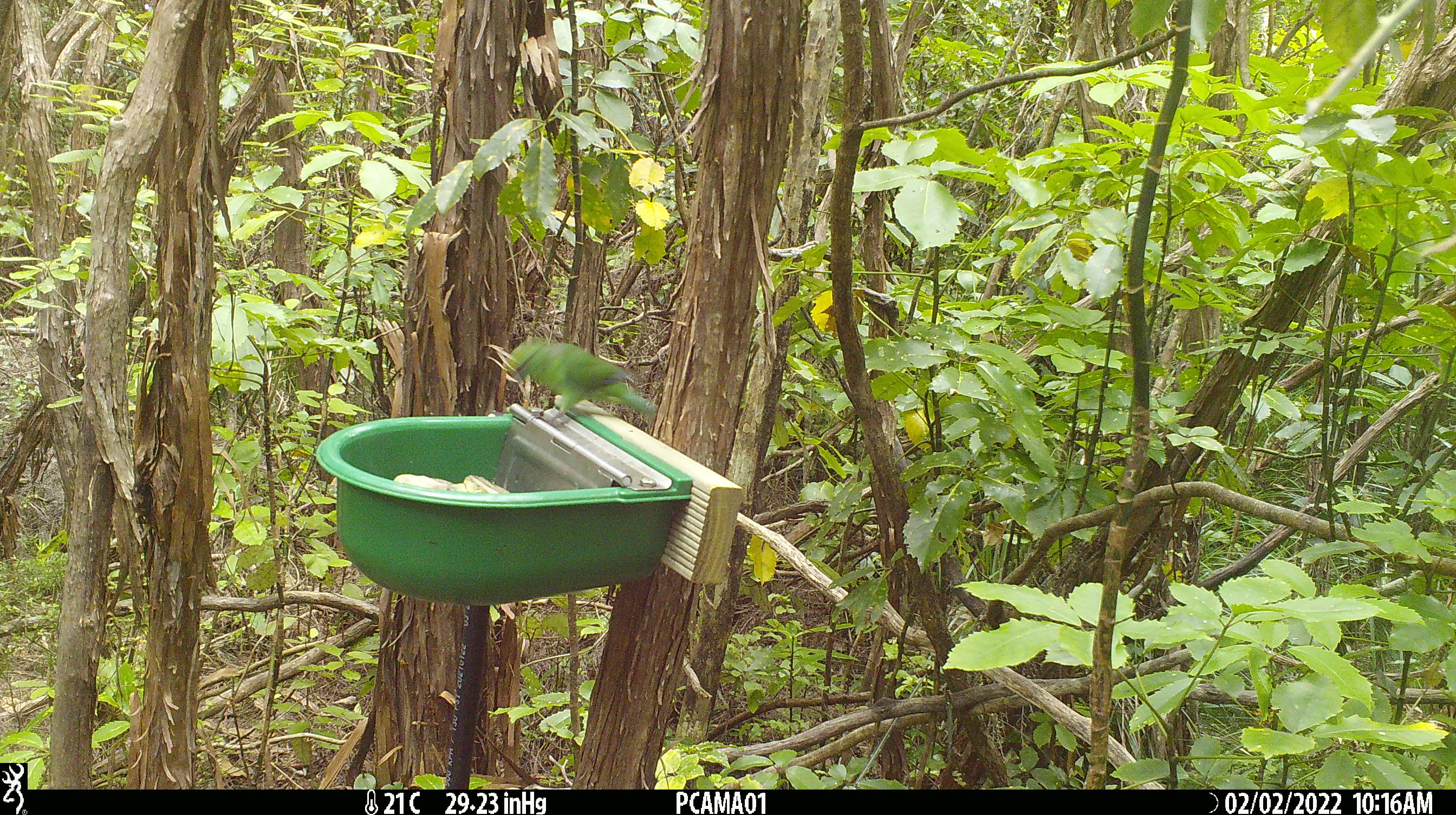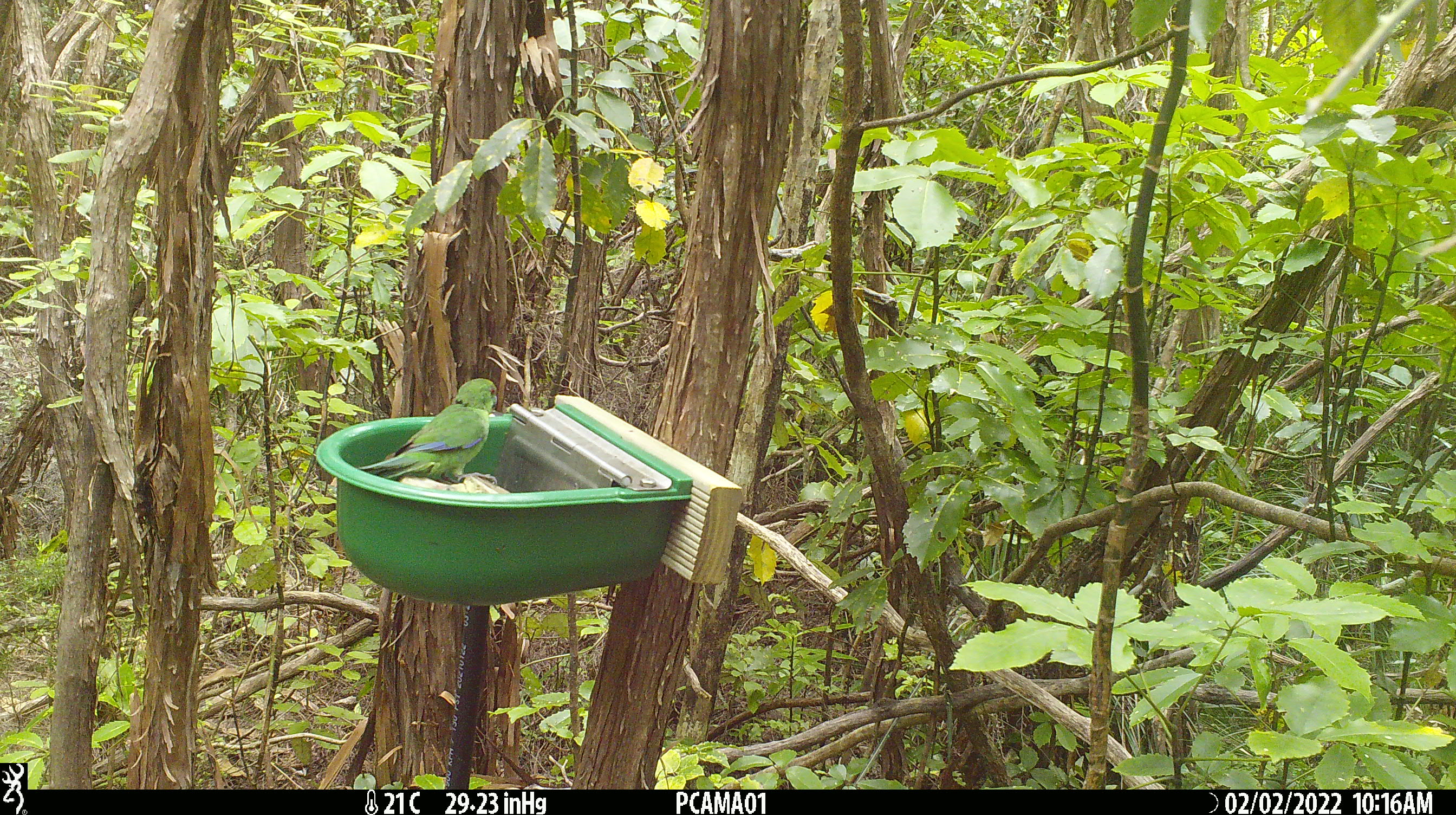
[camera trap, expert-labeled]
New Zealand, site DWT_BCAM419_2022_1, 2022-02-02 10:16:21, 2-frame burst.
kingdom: Animalia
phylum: Chordata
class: Aves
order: Psittaciformes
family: Psittaculidae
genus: Cyanoramphus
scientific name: Cyanoramphus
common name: parakeet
Parakeet (Cyanoramphus).